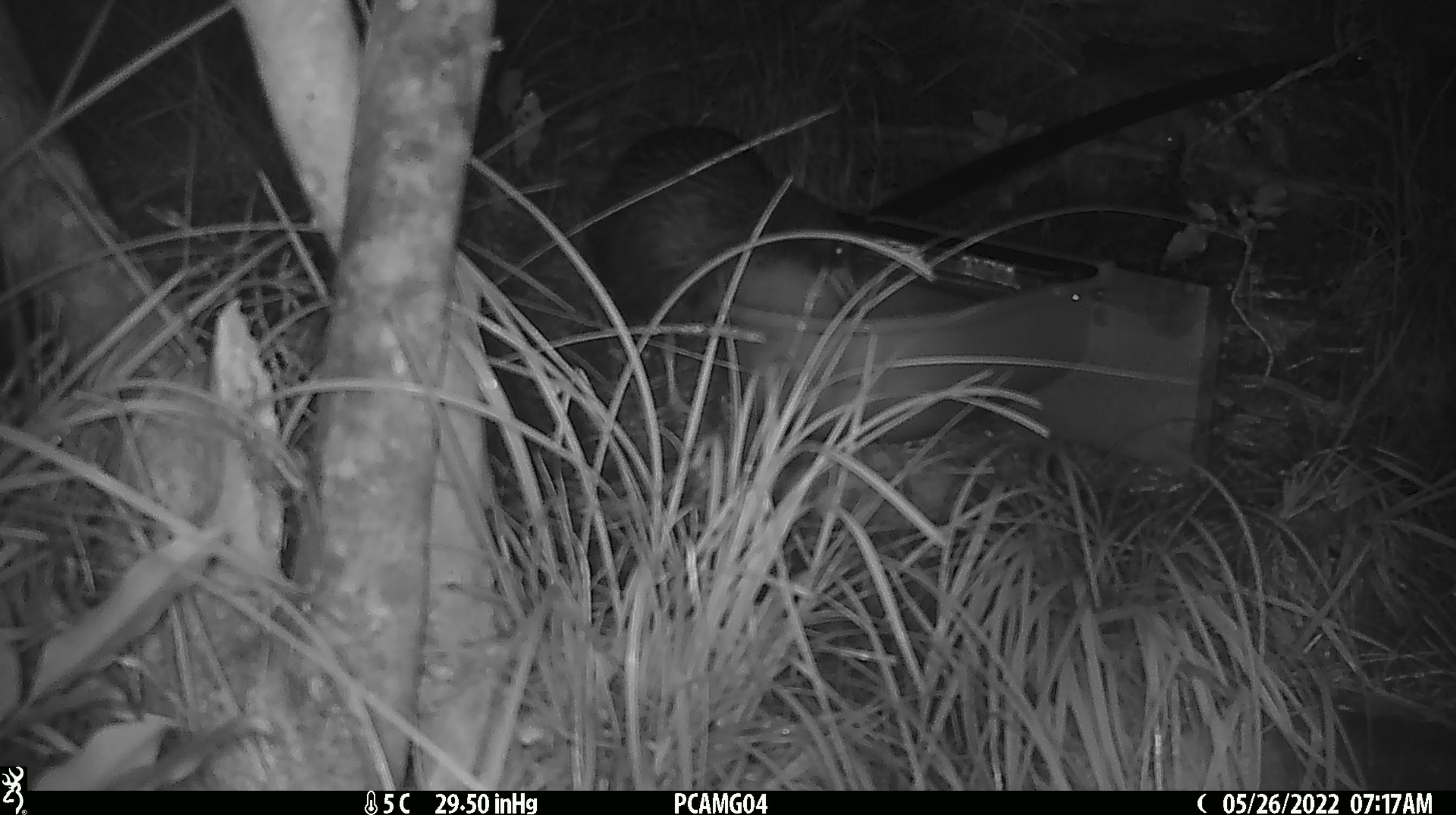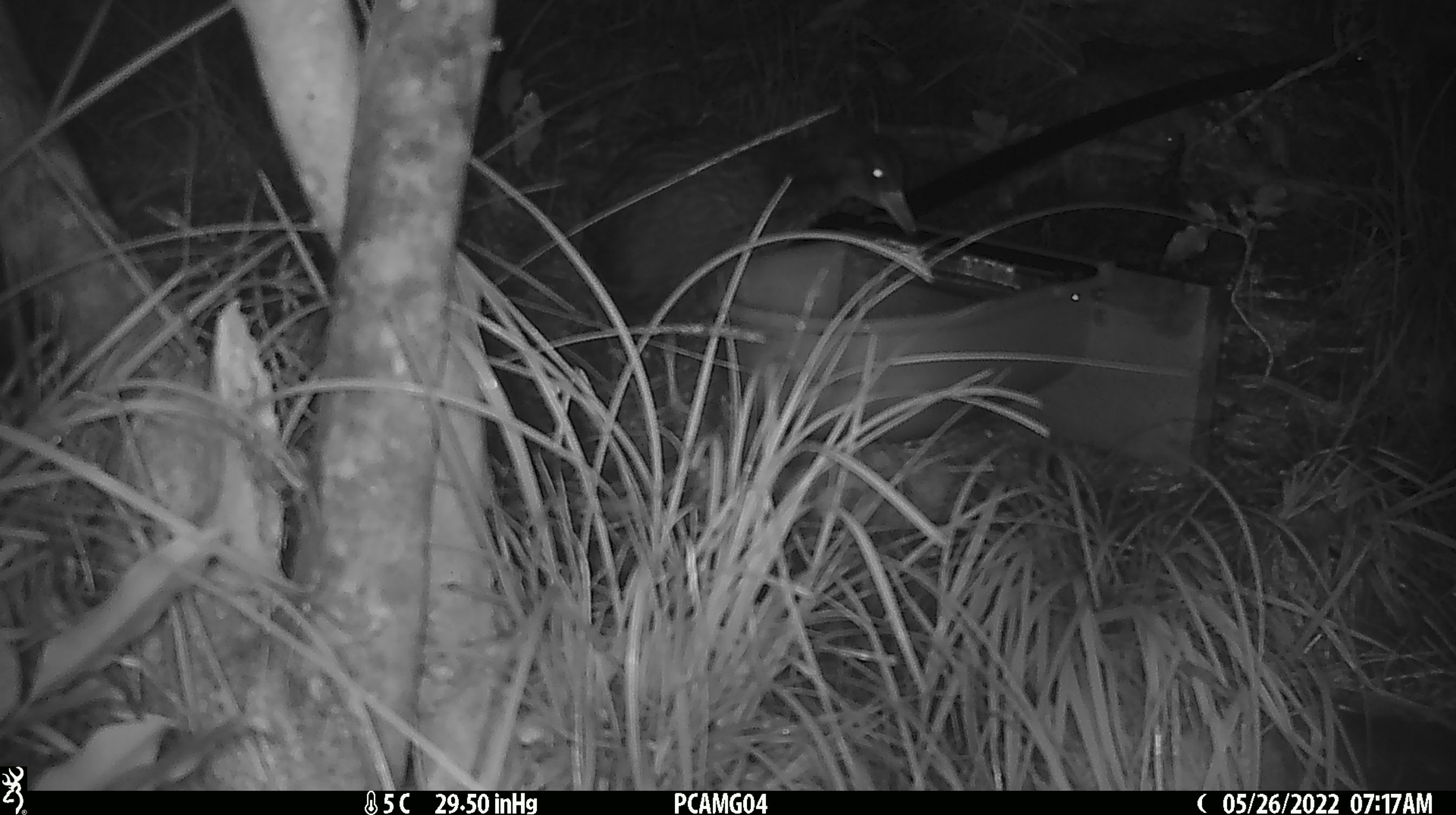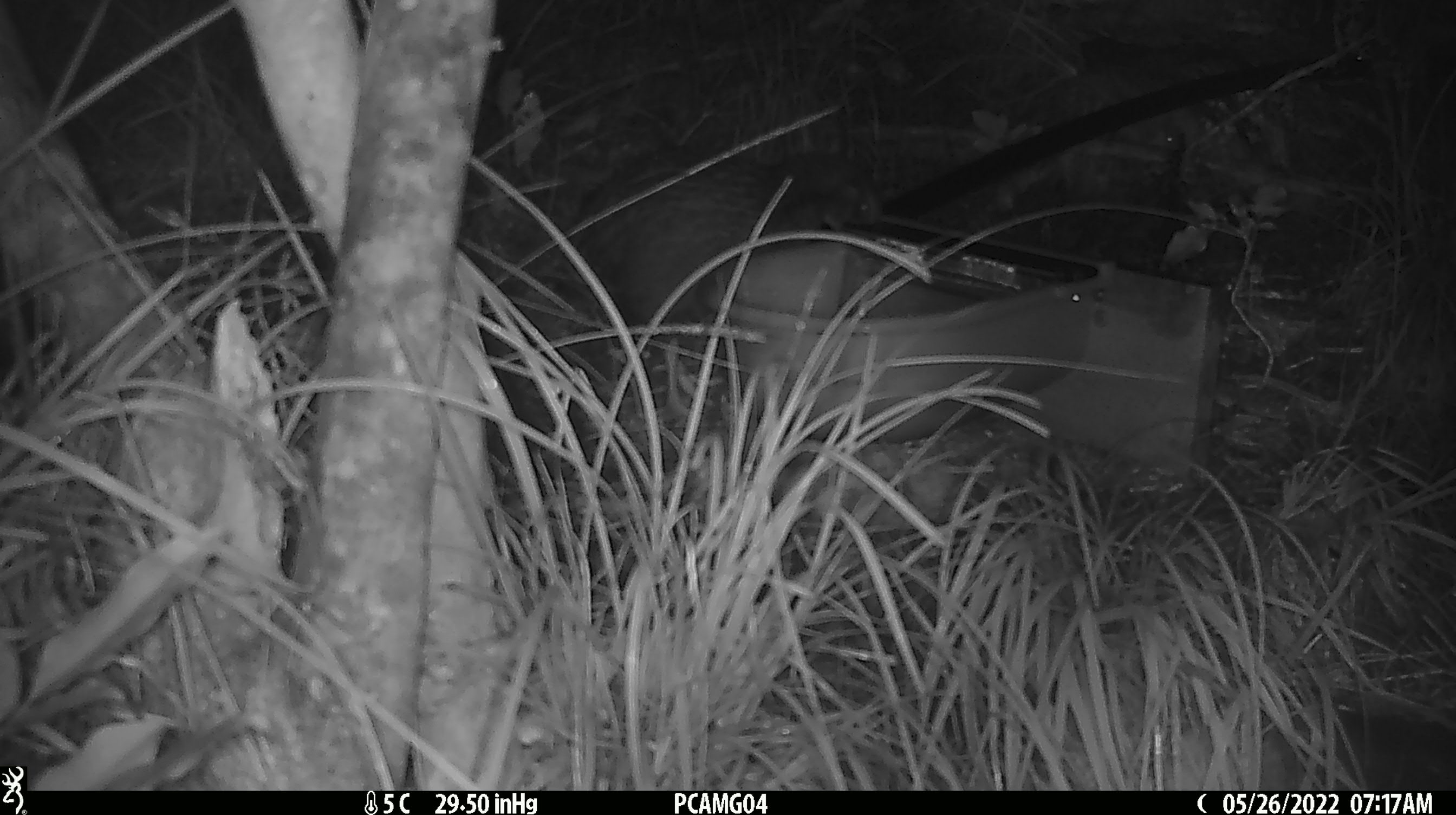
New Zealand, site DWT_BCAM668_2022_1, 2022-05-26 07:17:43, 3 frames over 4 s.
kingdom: Animalia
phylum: Chordata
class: Aves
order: Gruiformes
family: Rallidae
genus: Gallirallus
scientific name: Gallirallus australis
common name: weka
Weka (Gallirallus australis).